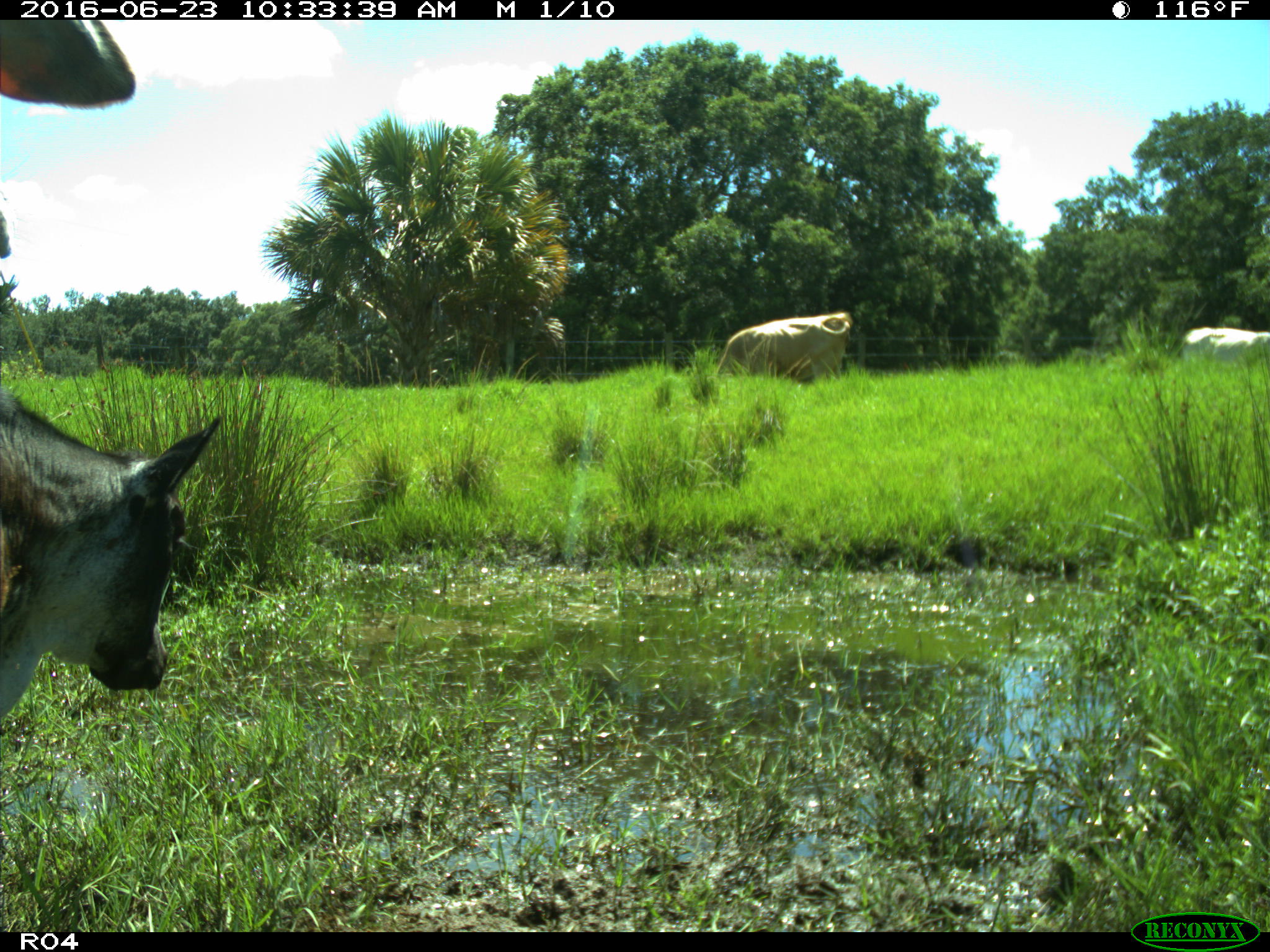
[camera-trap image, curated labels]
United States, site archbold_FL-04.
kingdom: Animalia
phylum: Chordata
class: Mammalia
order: Artiodactyla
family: Bovidae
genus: Bos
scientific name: Bos taurus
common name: domestic cow